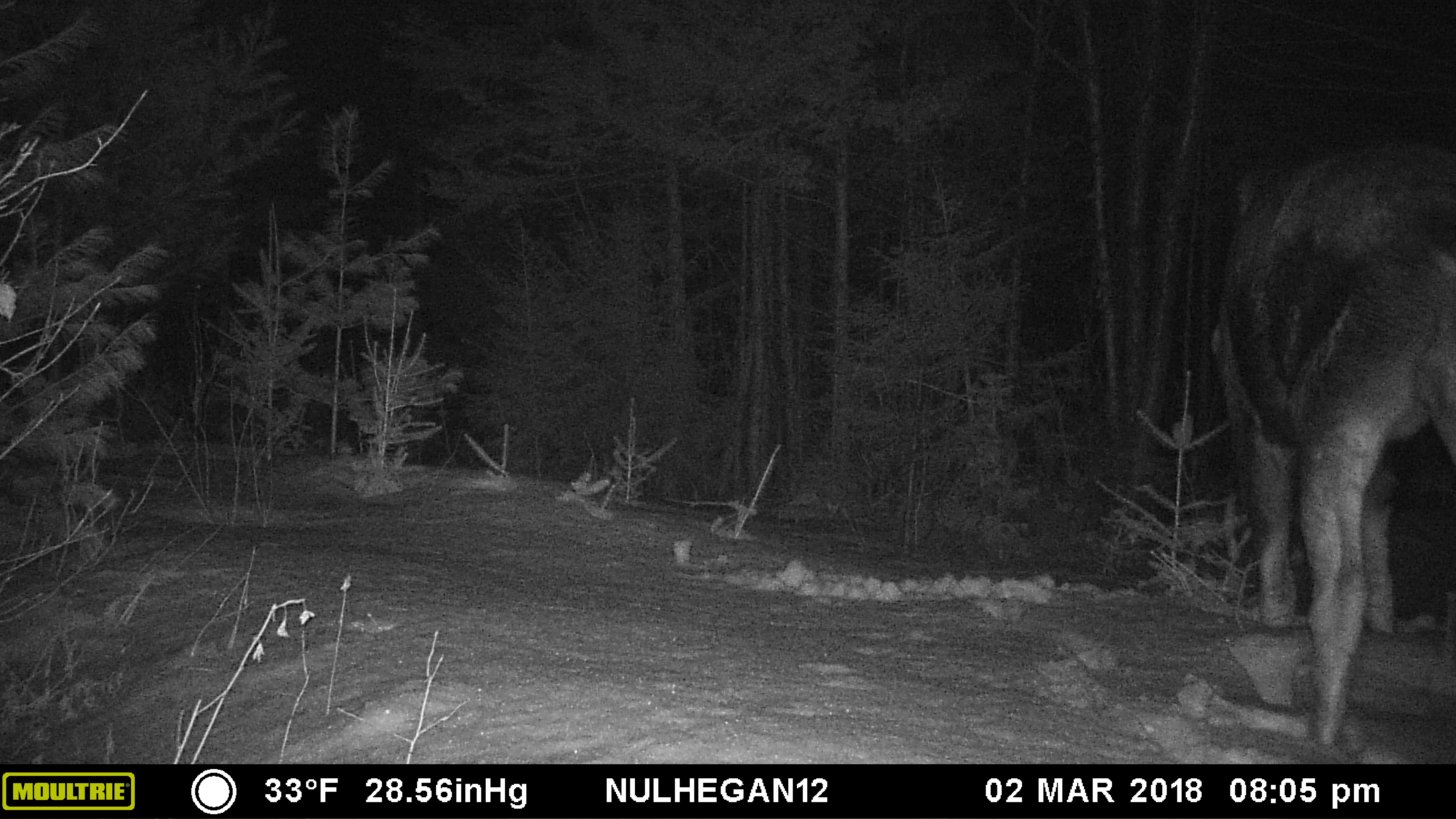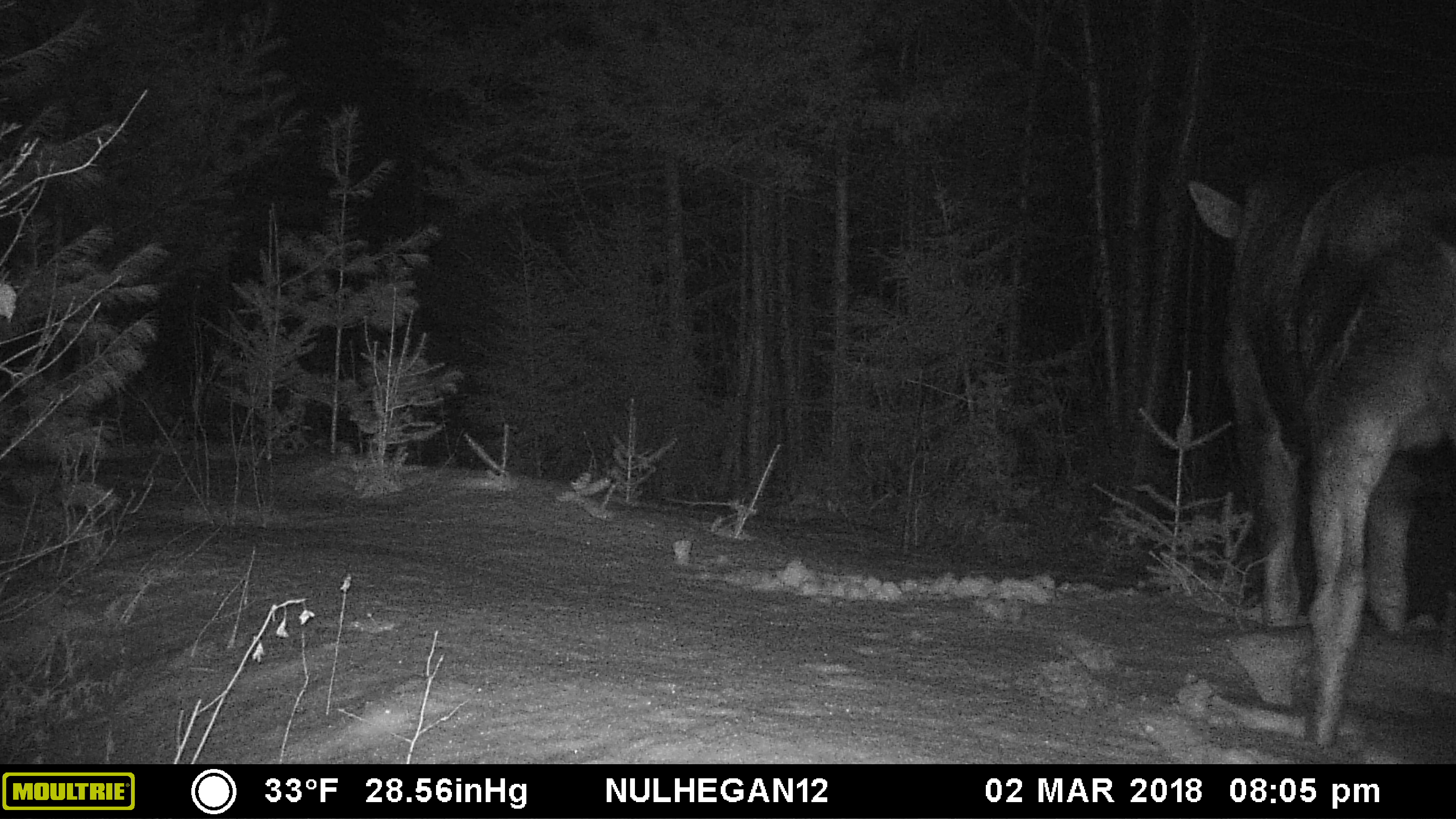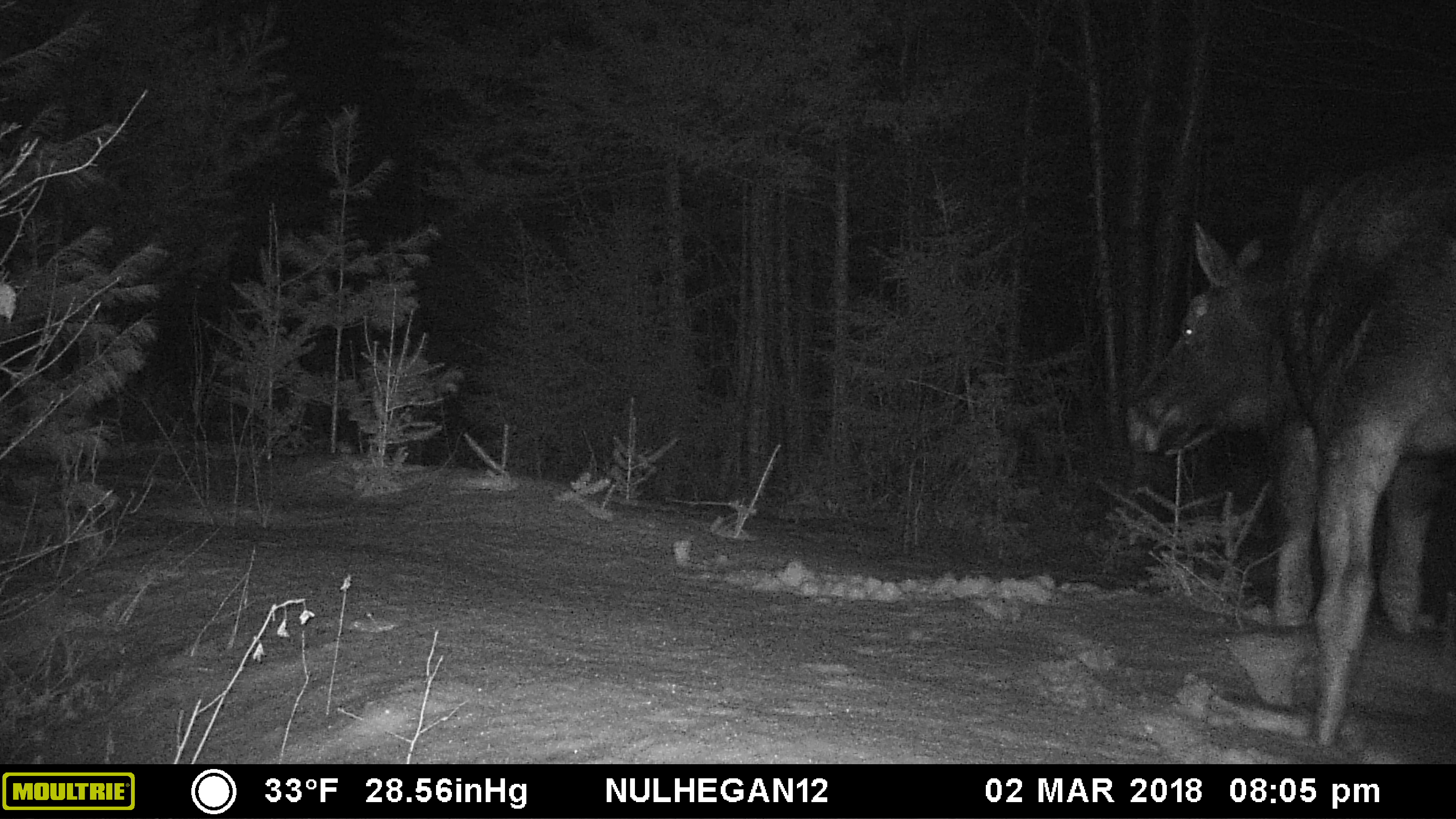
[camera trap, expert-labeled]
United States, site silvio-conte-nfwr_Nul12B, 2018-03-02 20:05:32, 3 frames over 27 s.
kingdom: Animalia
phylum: Chordata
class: Mammalia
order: Artiodactyla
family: Cervidae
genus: Alces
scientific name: Alces alces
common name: moose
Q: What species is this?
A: Moose (Alces alces).